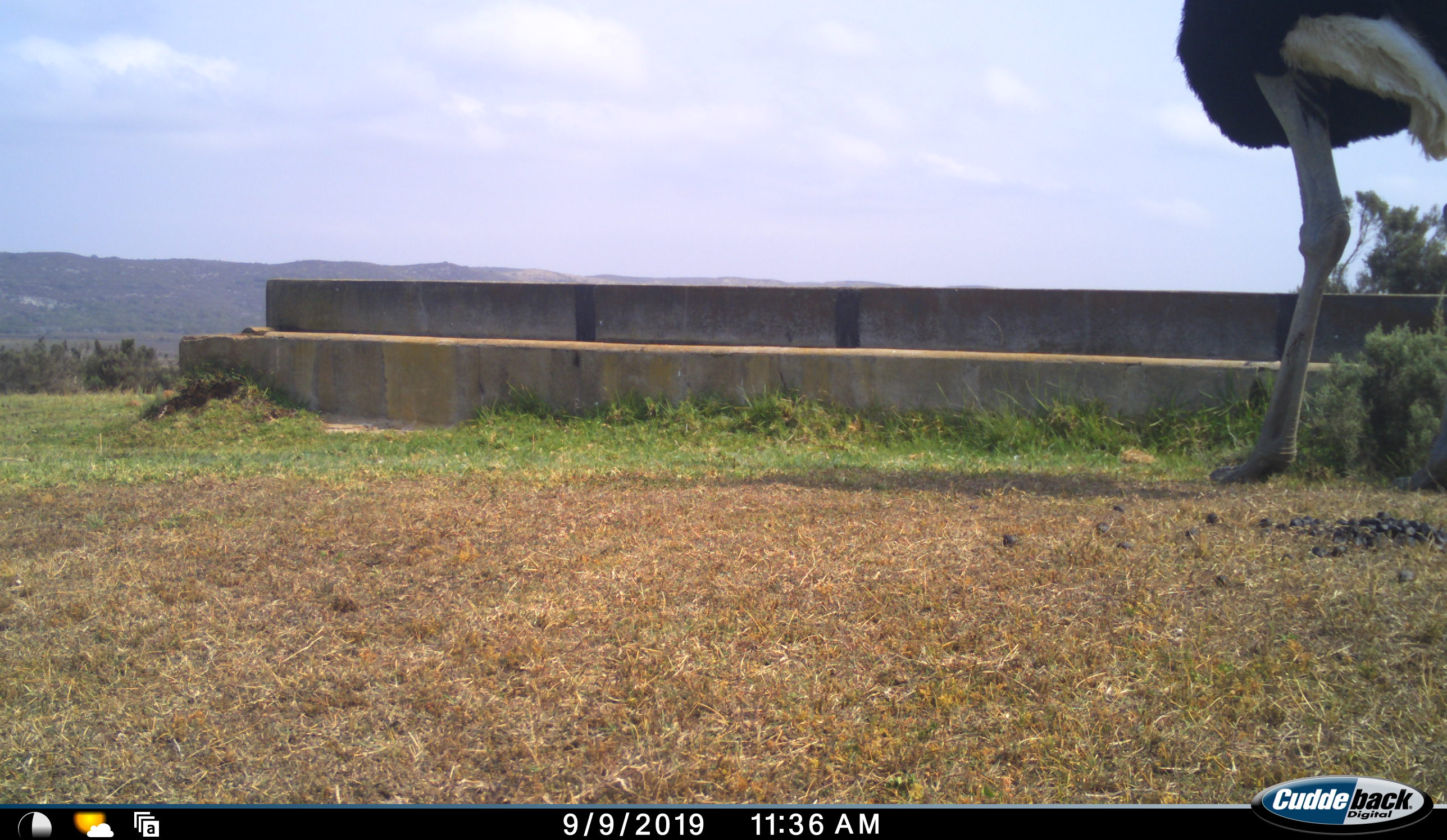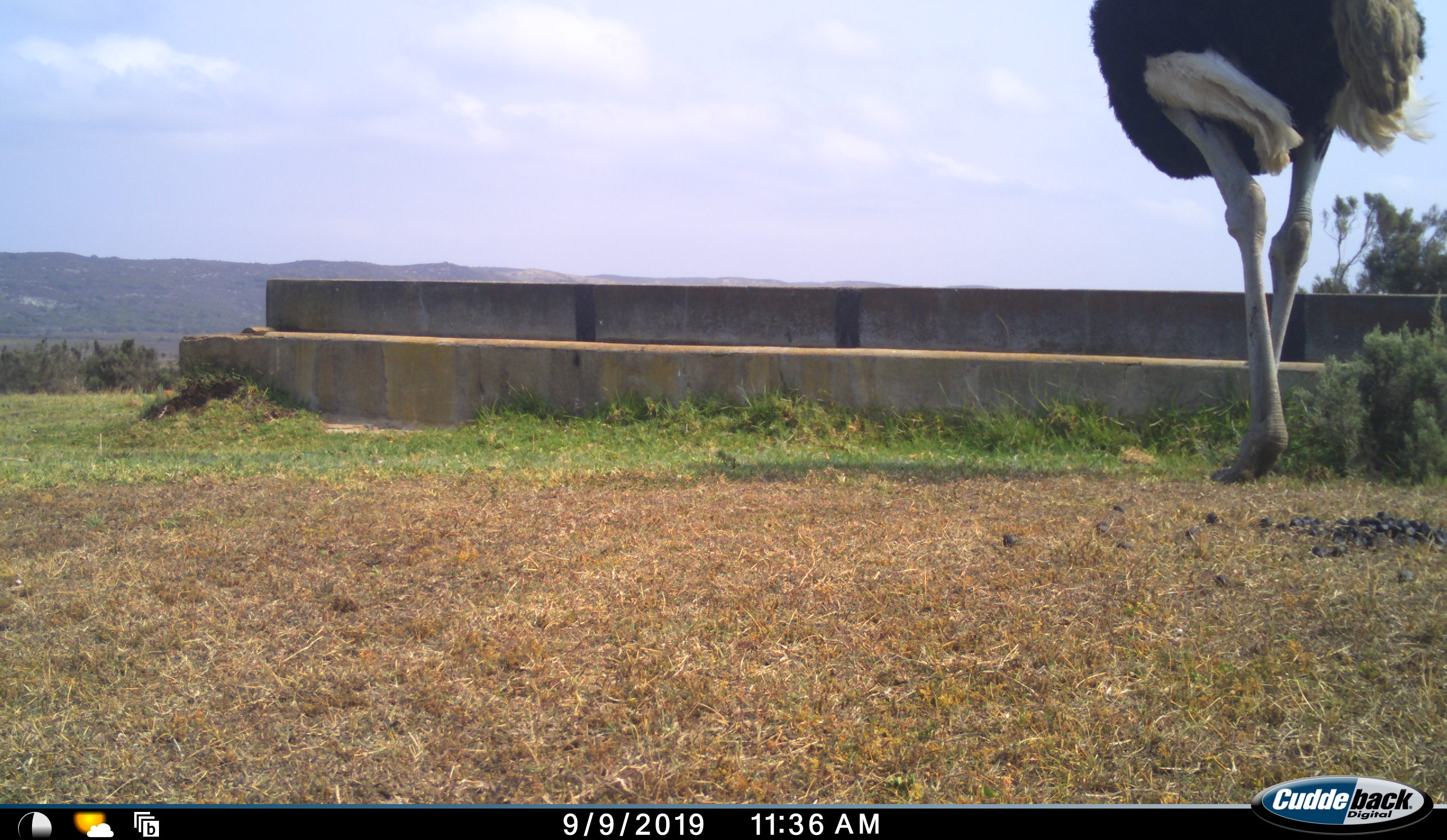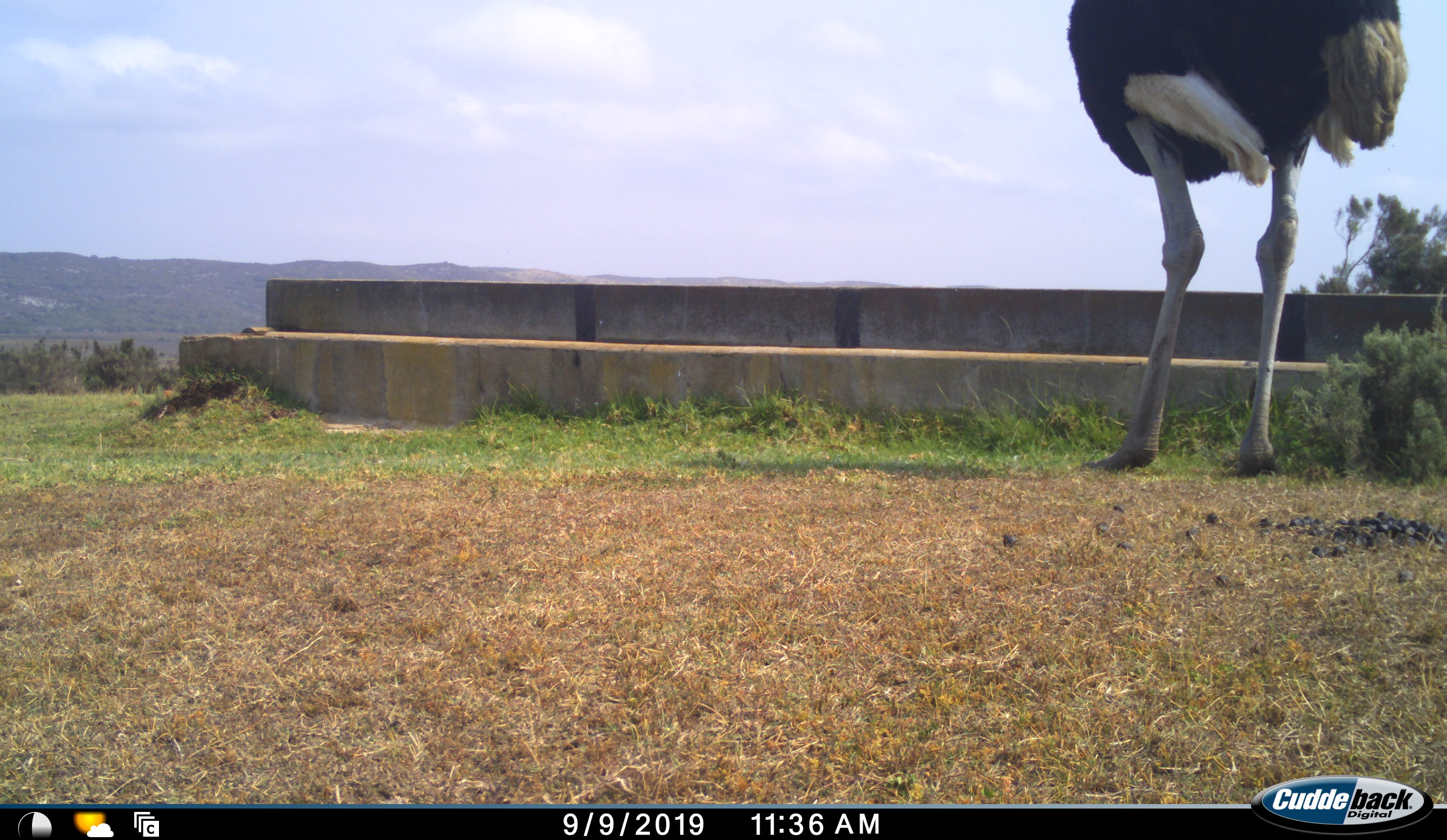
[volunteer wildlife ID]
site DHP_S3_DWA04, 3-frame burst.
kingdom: Animalia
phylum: Chordata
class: Aves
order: Struthioniformes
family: Struthionidae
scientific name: Struthionidae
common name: ostrich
Ostrich (Struthionidae), count 1. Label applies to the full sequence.